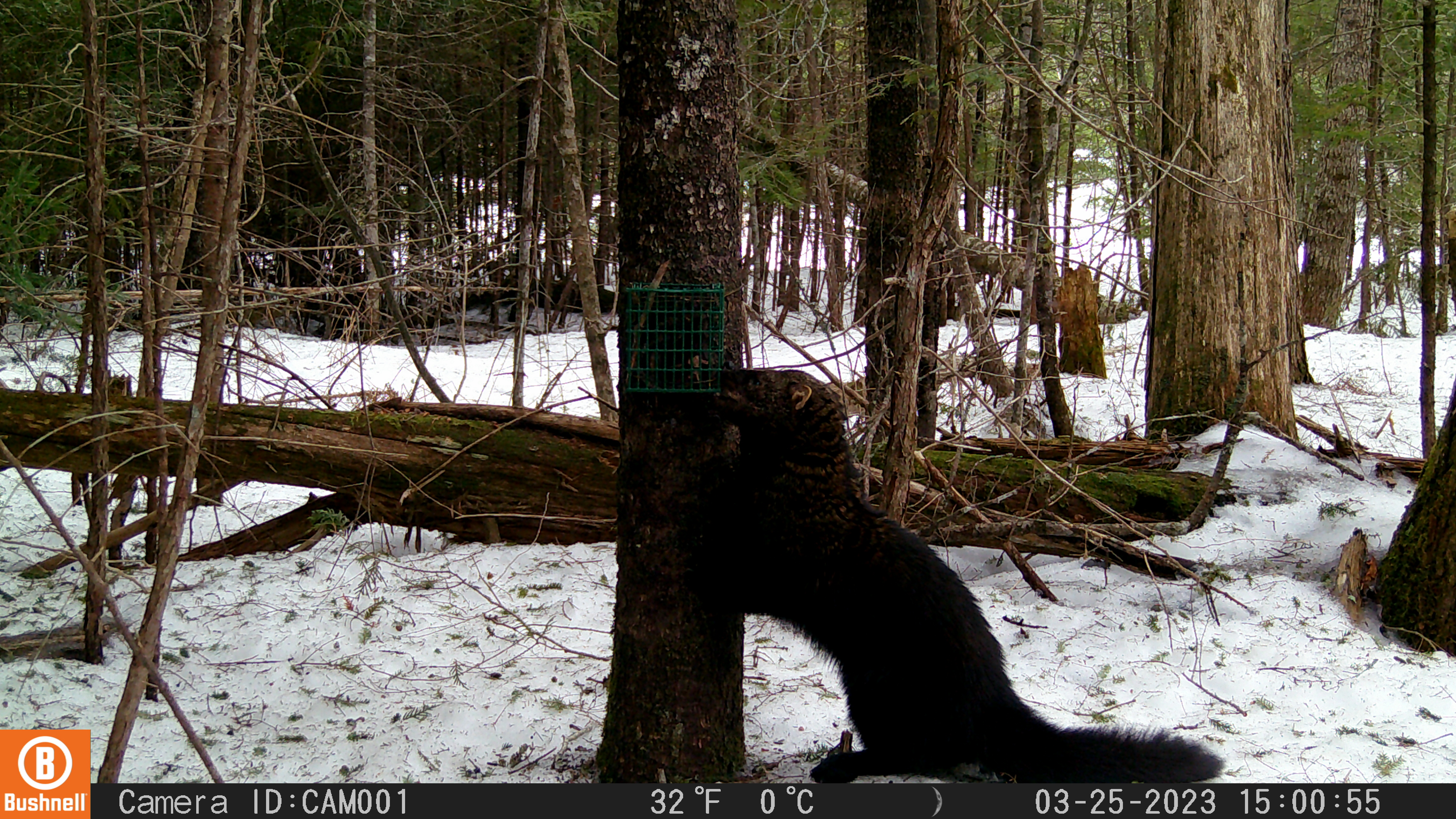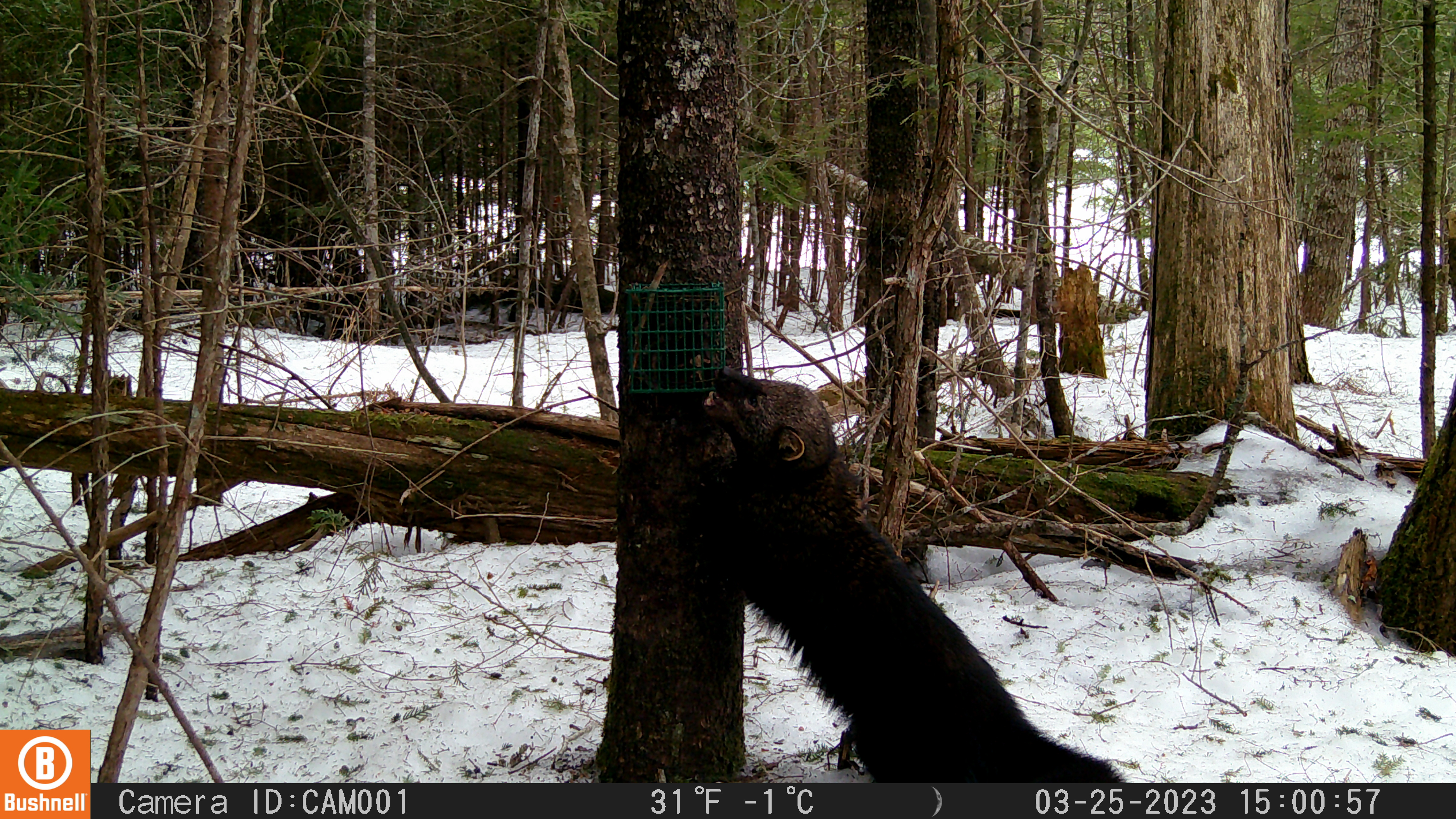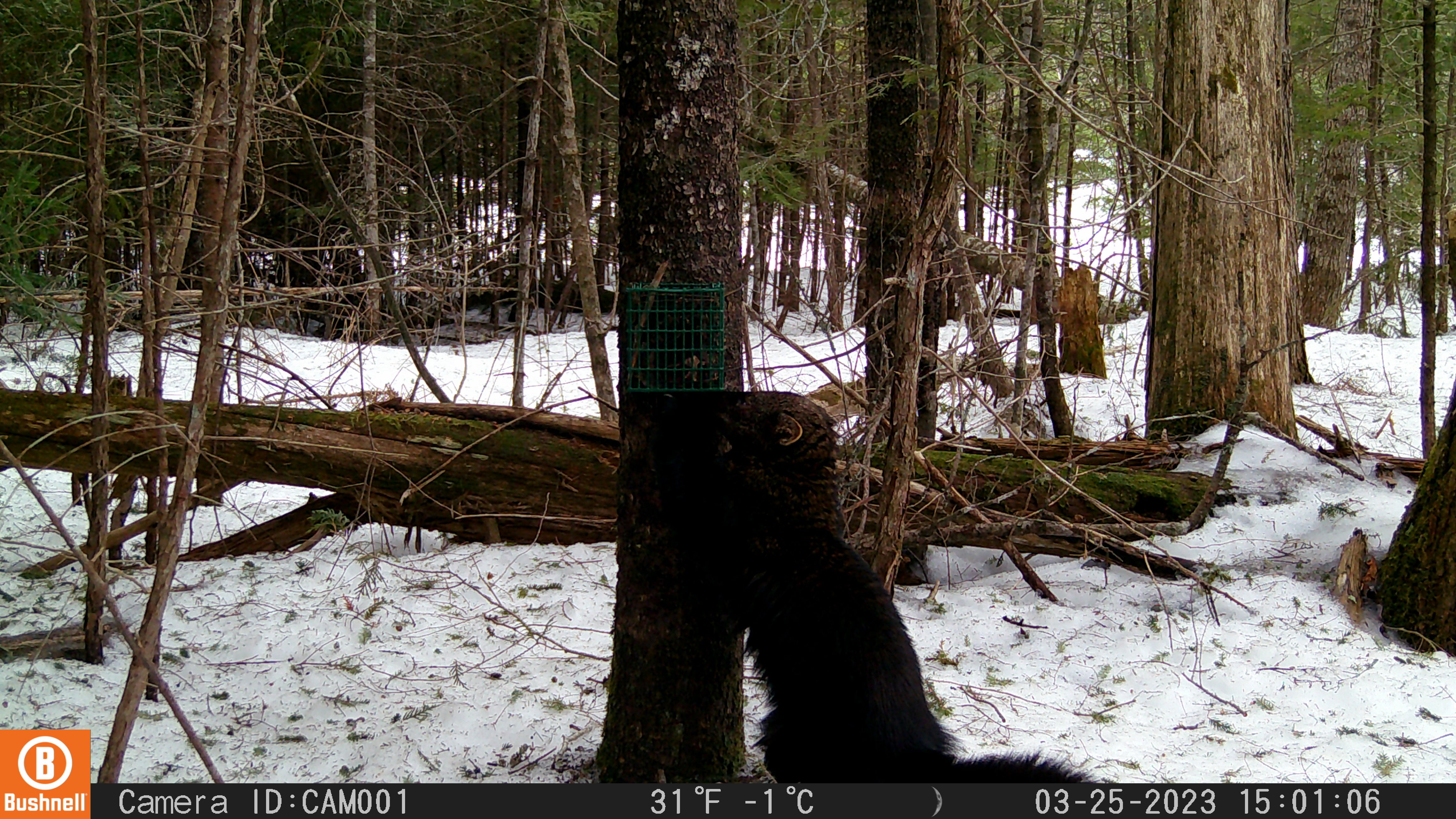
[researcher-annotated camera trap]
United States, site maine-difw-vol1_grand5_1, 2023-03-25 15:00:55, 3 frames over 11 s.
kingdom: Animalia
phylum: Chordata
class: Mammalia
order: Carnivora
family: Mustelidae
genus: Pekania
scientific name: Pekania pennanti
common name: fisher